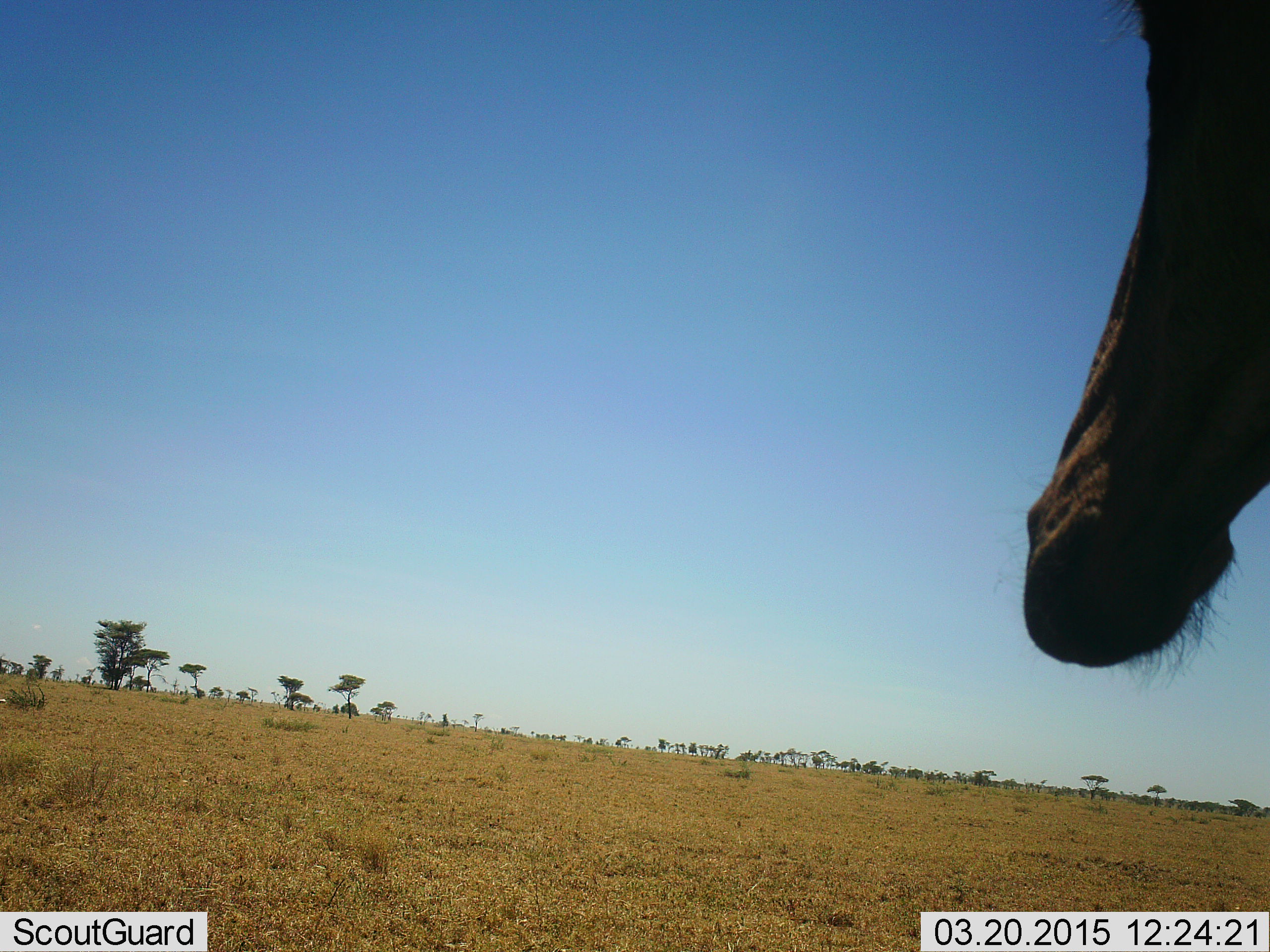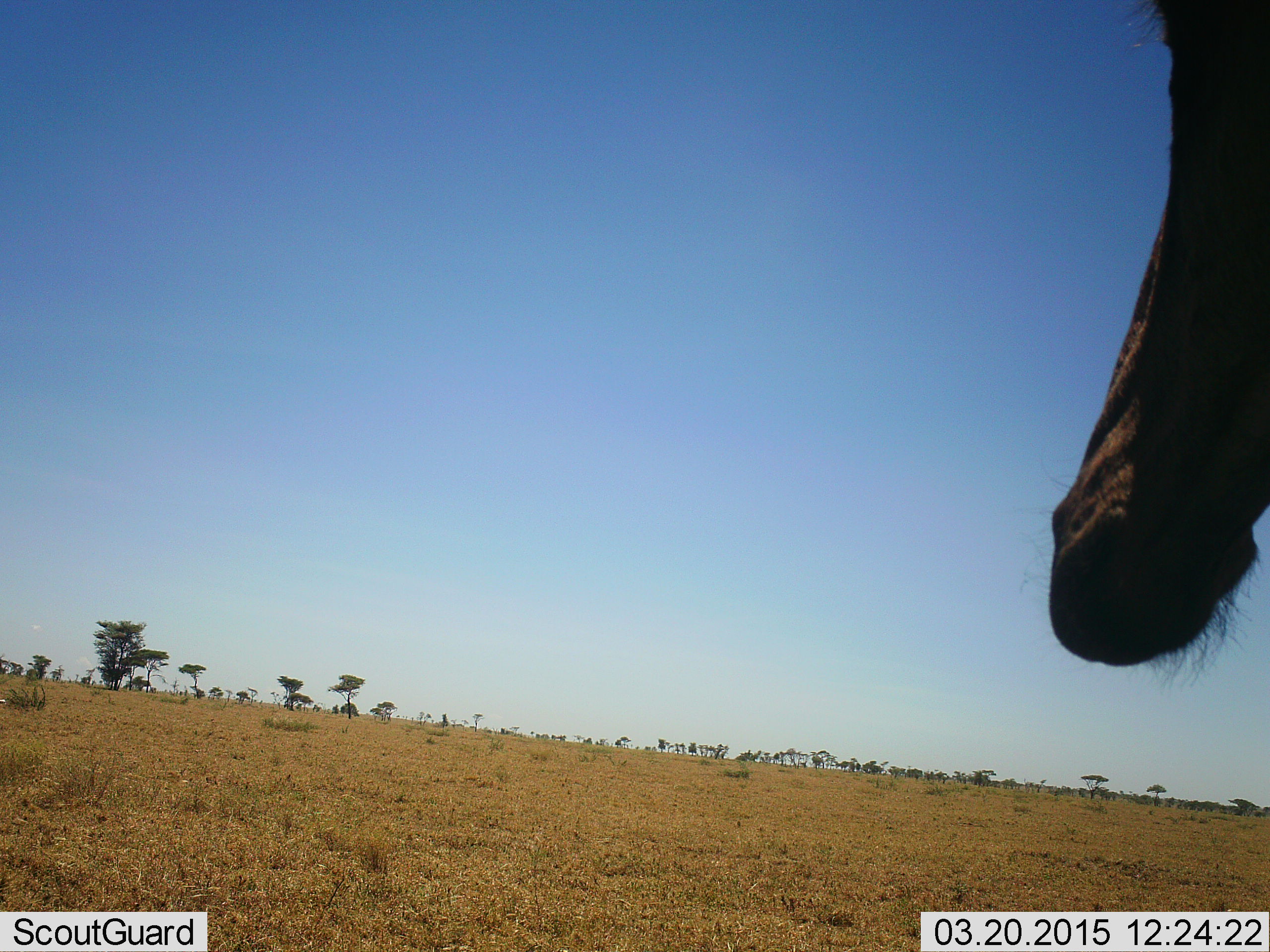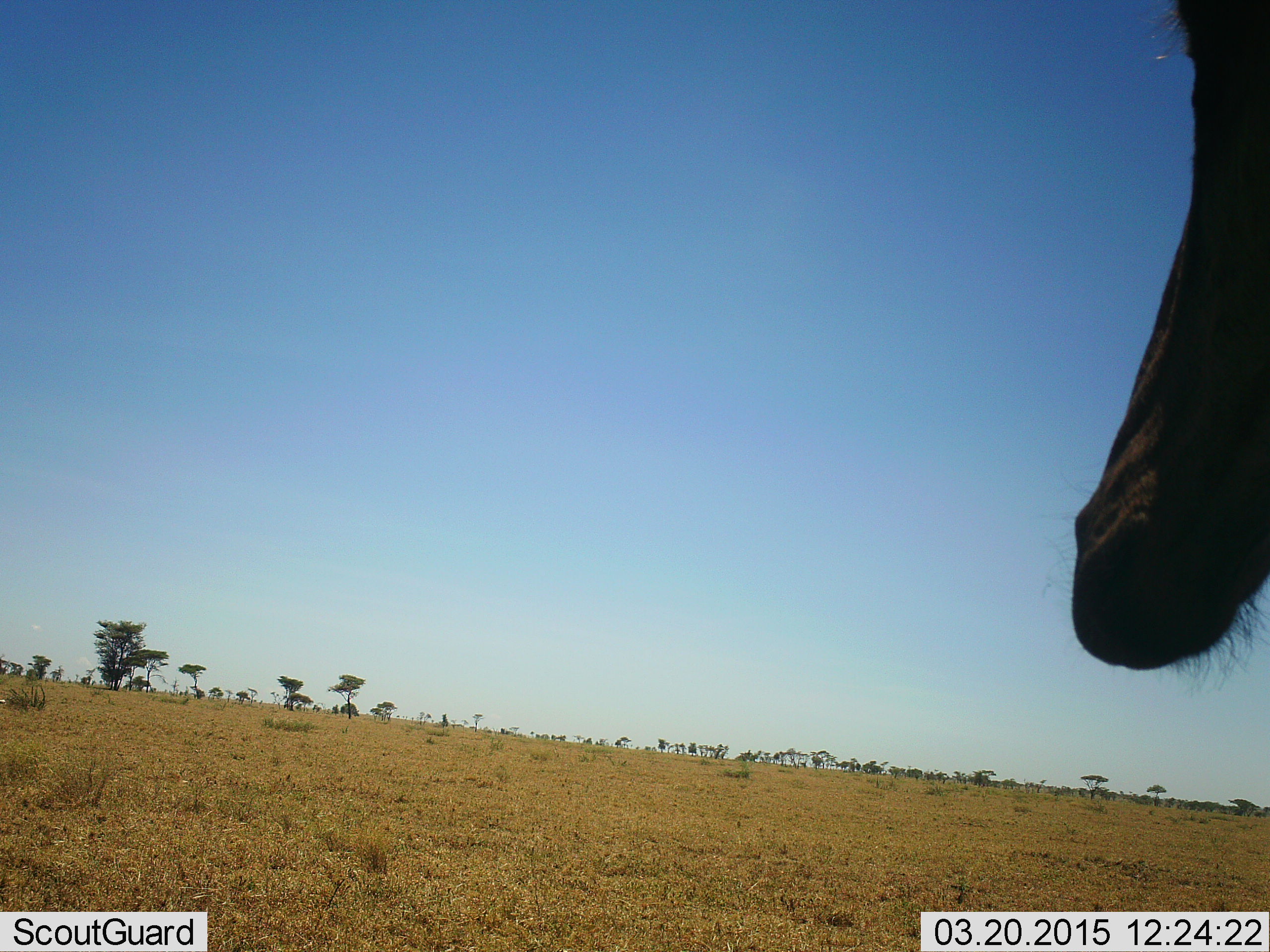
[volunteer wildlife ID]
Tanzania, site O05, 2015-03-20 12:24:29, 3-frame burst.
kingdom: Animalia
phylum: Chordata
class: Mammalia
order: Artiodactyla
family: Bovidae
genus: Alcelaphus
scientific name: Alcelaphus buselaphus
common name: hartebeest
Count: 1.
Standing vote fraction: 100%.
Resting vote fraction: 0%.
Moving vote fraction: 0%.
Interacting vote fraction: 0%.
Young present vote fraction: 0%.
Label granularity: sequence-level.